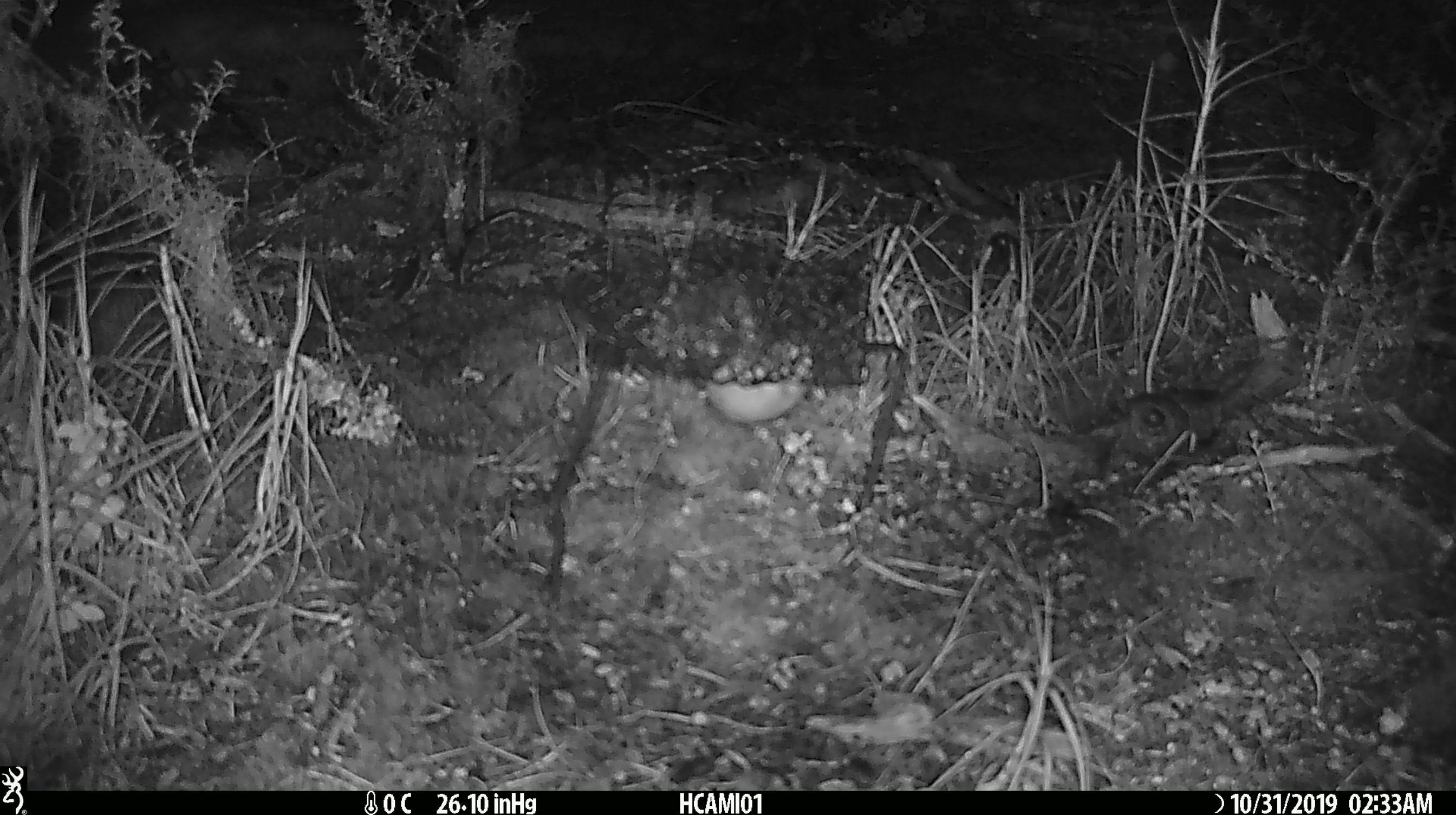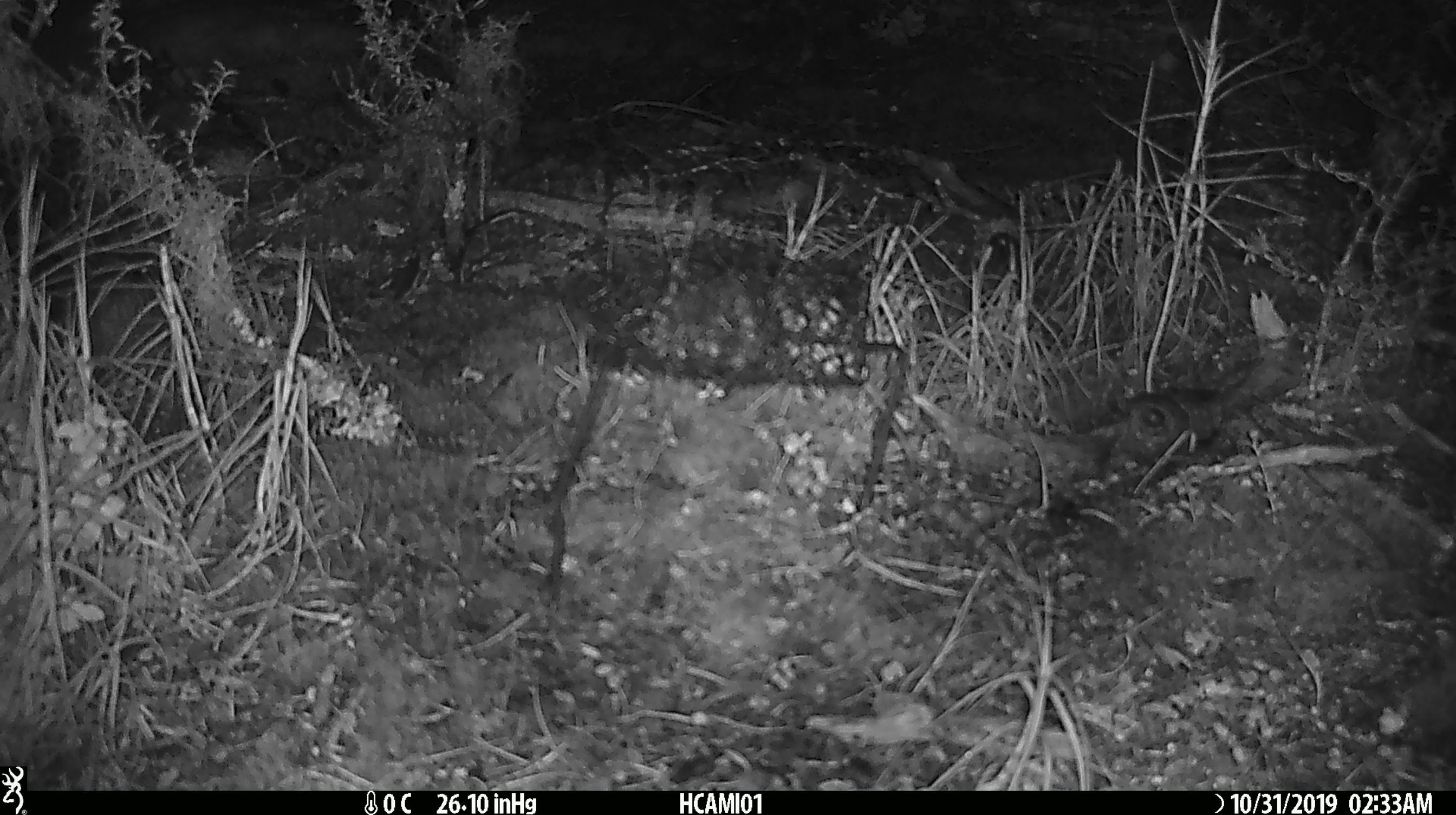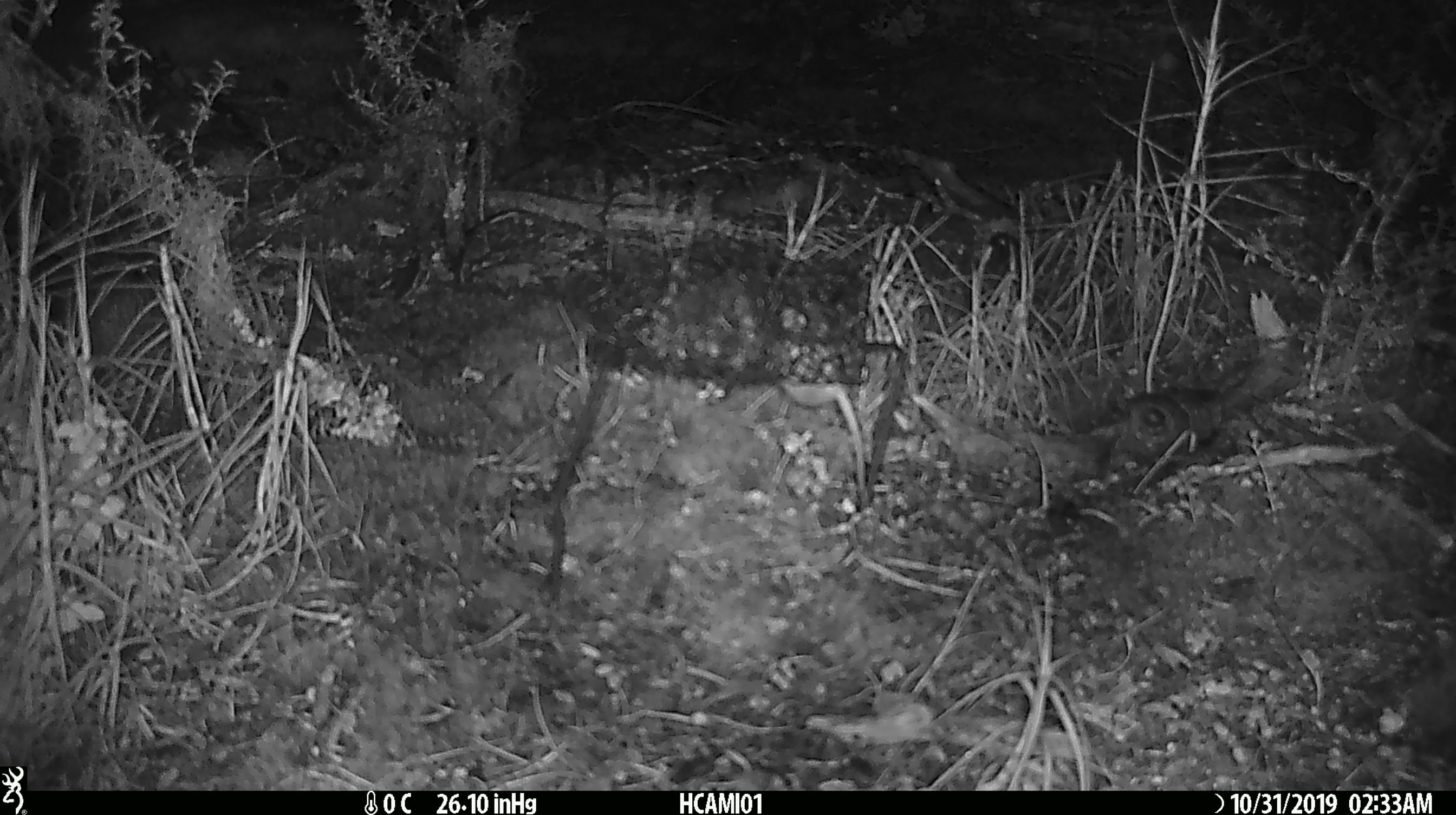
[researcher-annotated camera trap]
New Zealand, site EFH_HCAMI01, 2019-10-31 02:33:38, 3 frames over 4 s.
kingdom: Animalia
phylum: Chordata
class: Mammalia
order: Rodentia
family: Muridae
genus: Mus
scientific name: Mus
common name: mouse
Mouse (Mus).